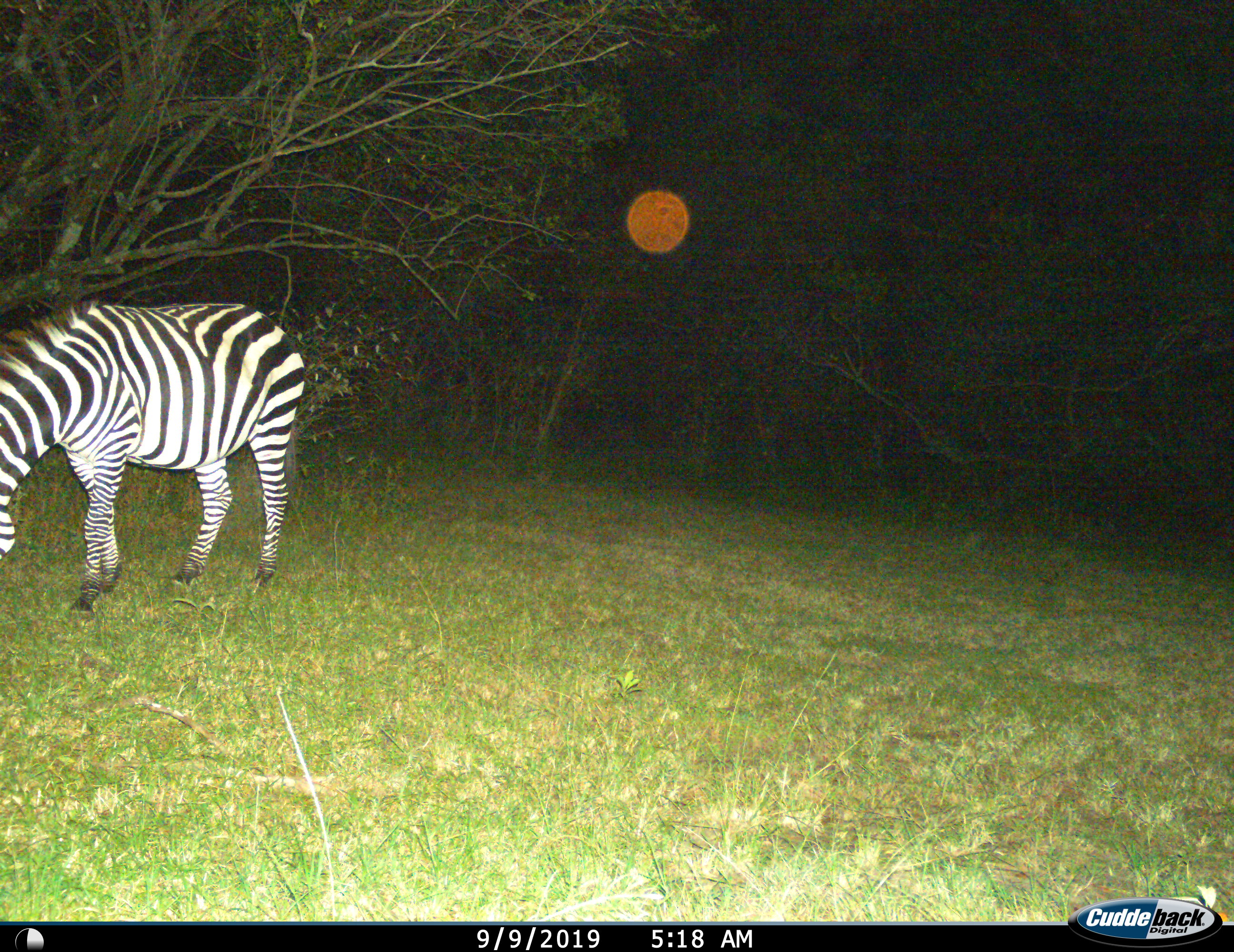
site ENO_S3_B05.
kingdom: Animalia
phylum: Chordata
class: Mammalia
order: Perissodactyla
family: Equidae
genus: Equus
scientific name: Equus quagga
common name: plains zebra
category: zebraplains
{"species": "zebraplains (plains zebra) (Equus quagga)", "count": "1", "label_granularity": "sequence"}